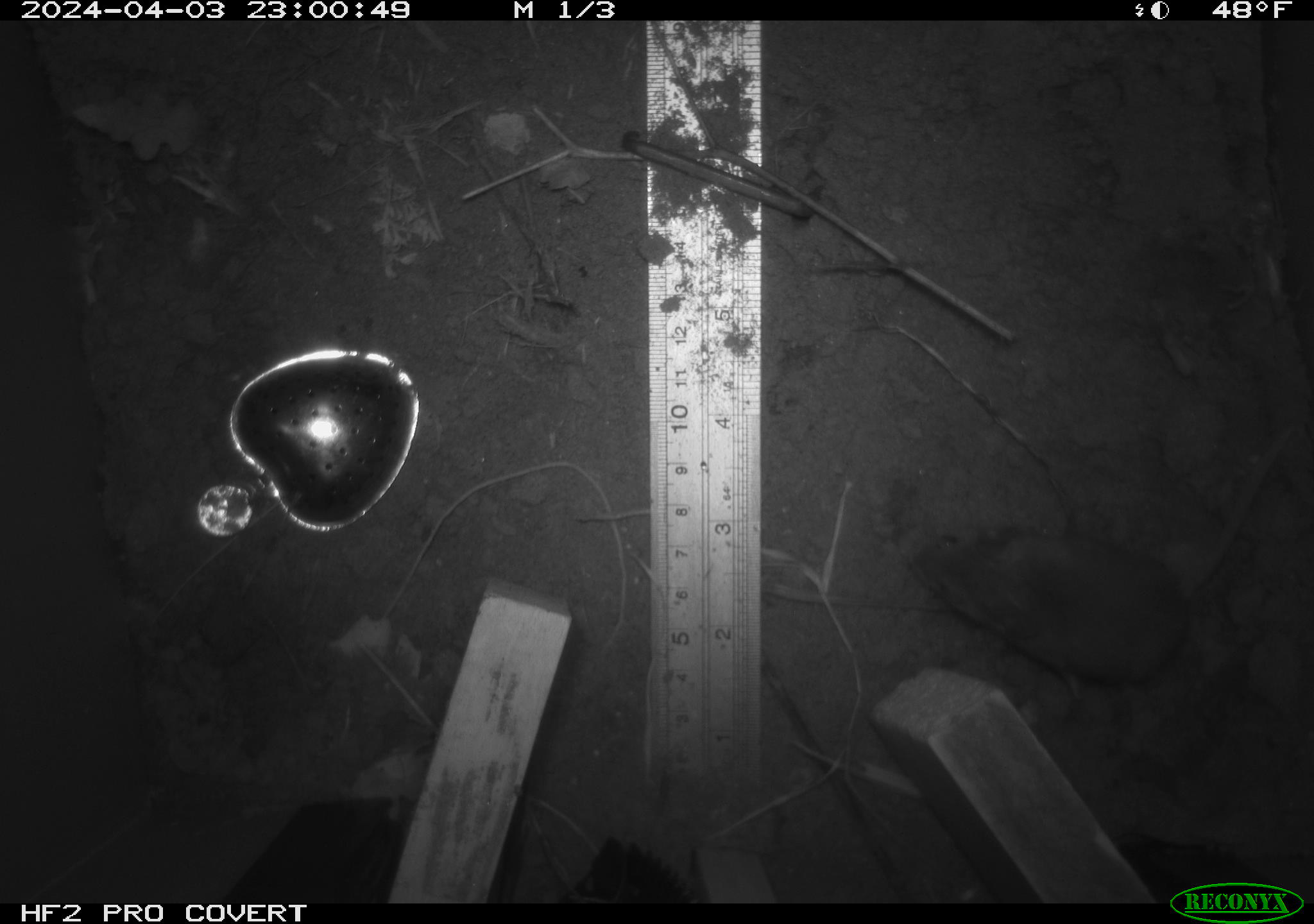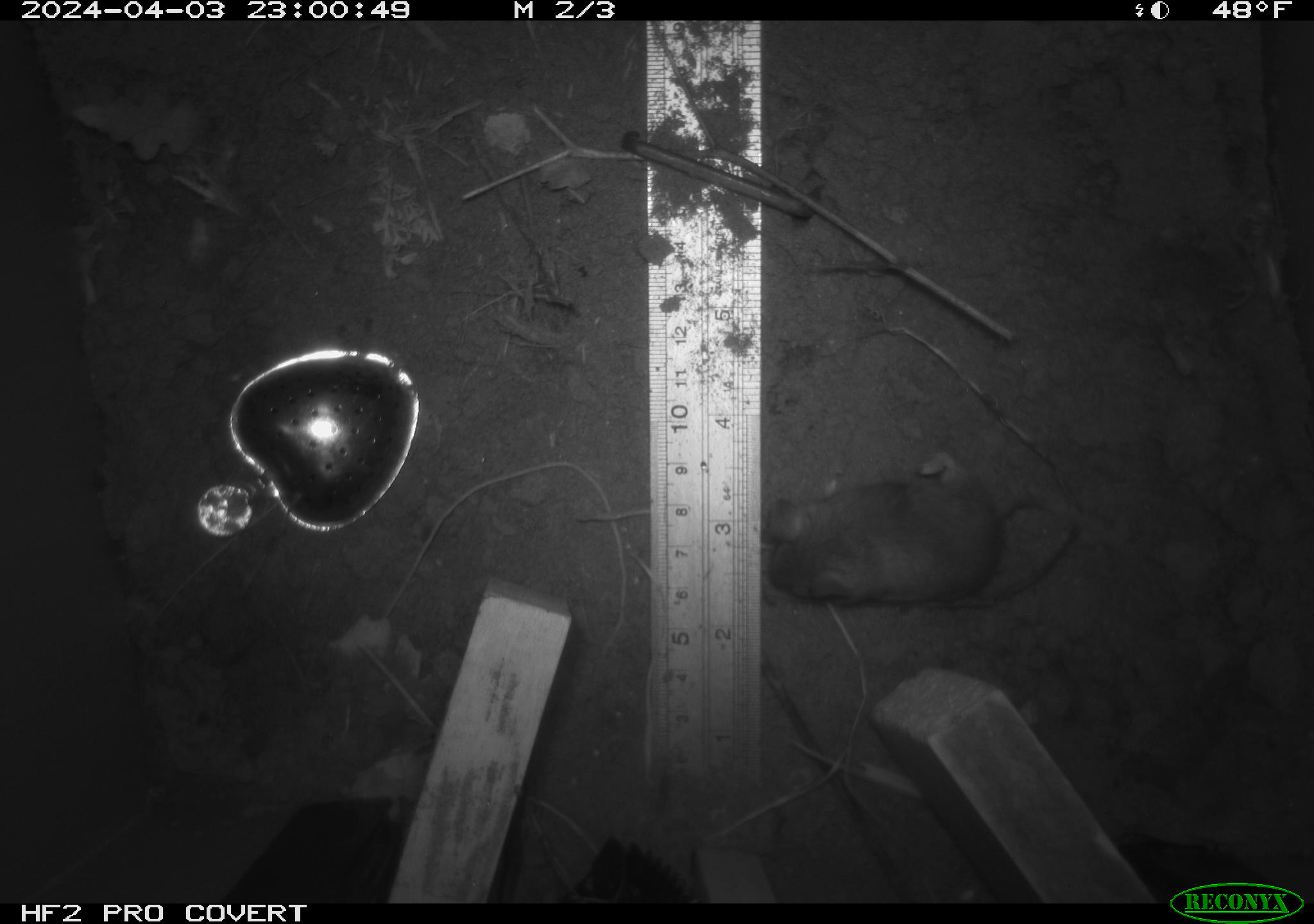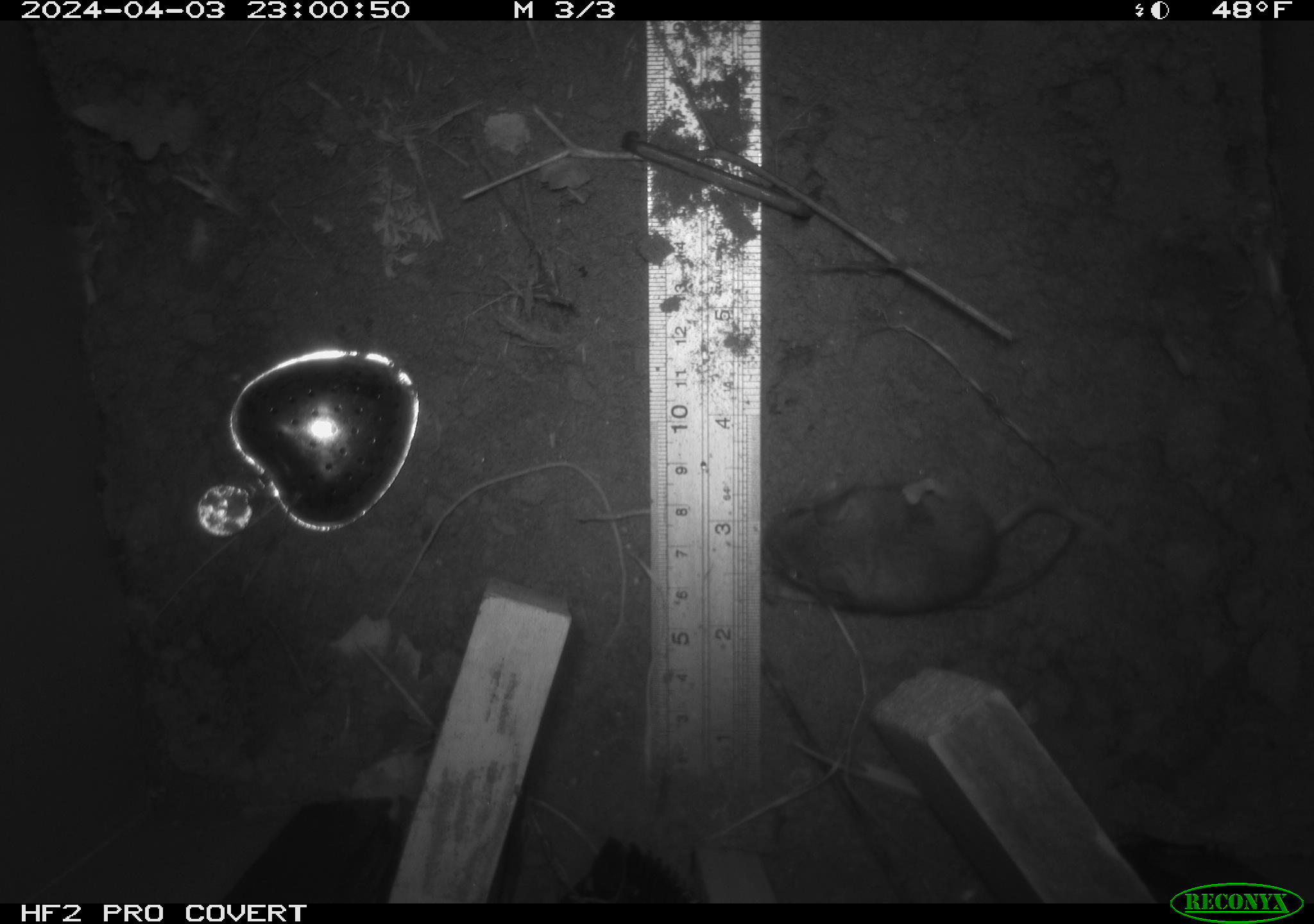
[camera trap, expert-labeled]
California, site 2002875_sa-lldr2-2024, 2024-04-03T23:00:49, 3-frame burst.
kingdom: Animalia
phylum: Chordata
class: Mammalia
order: Rodentia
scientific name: Rodentia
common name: mouse species